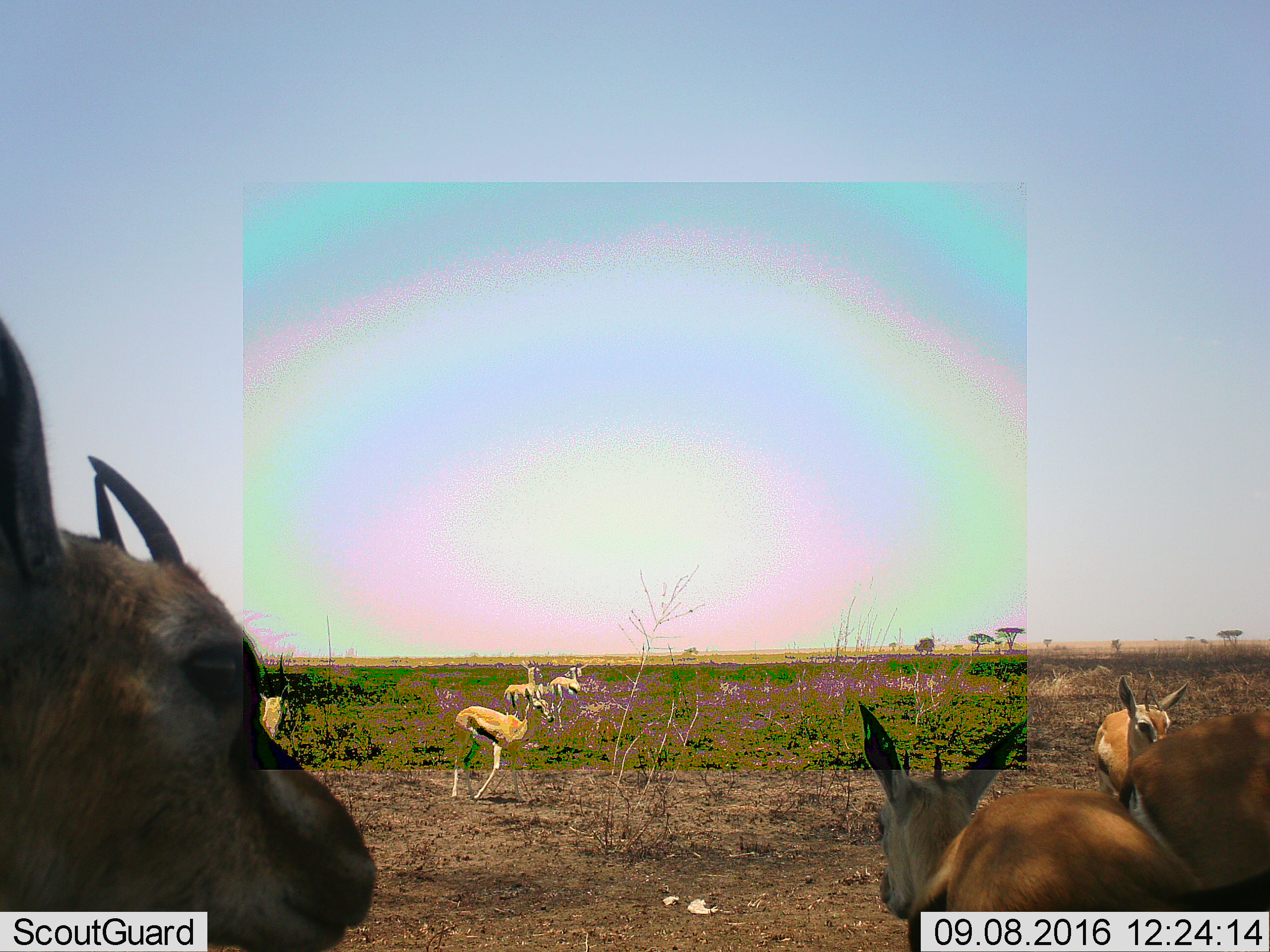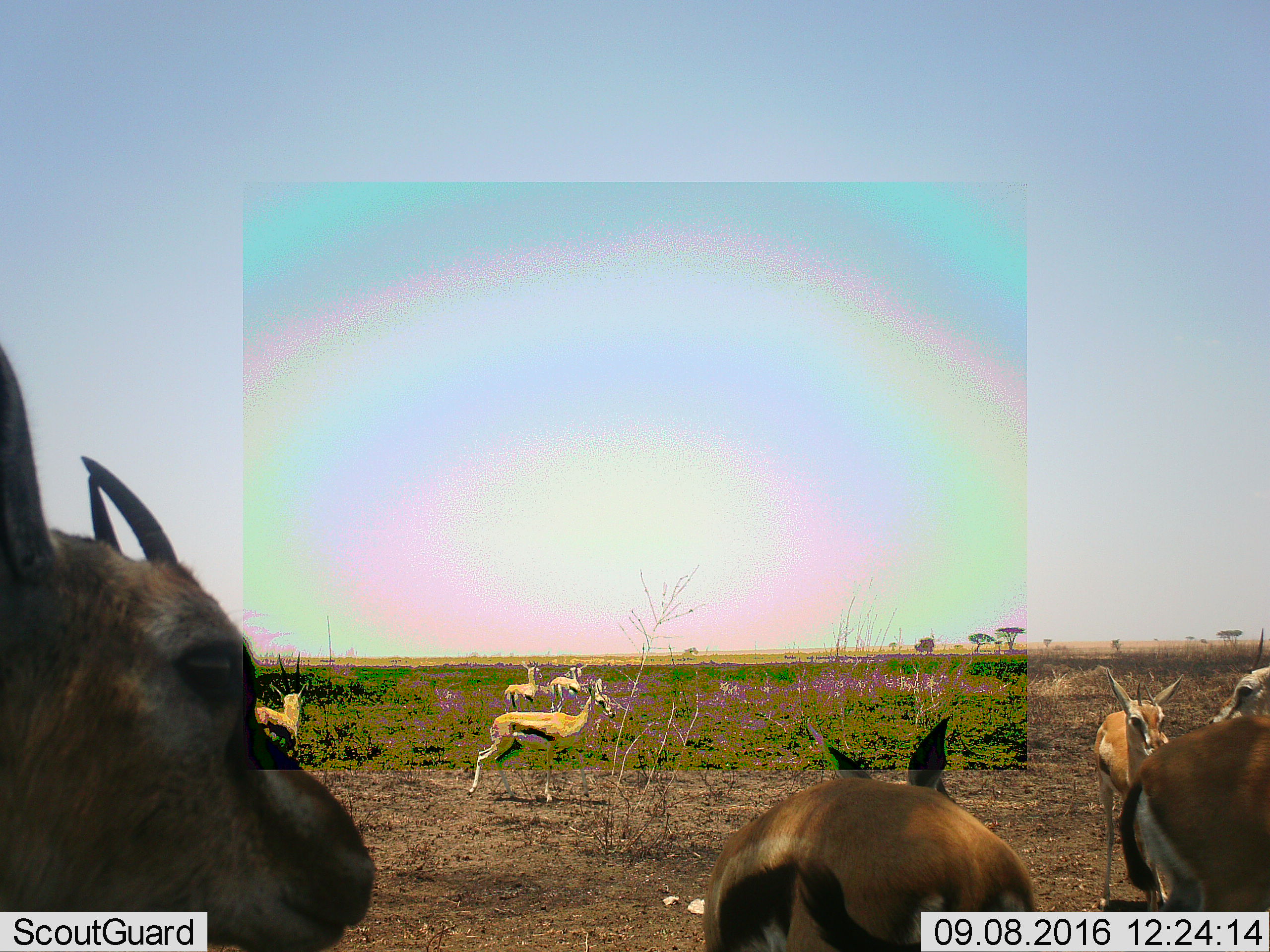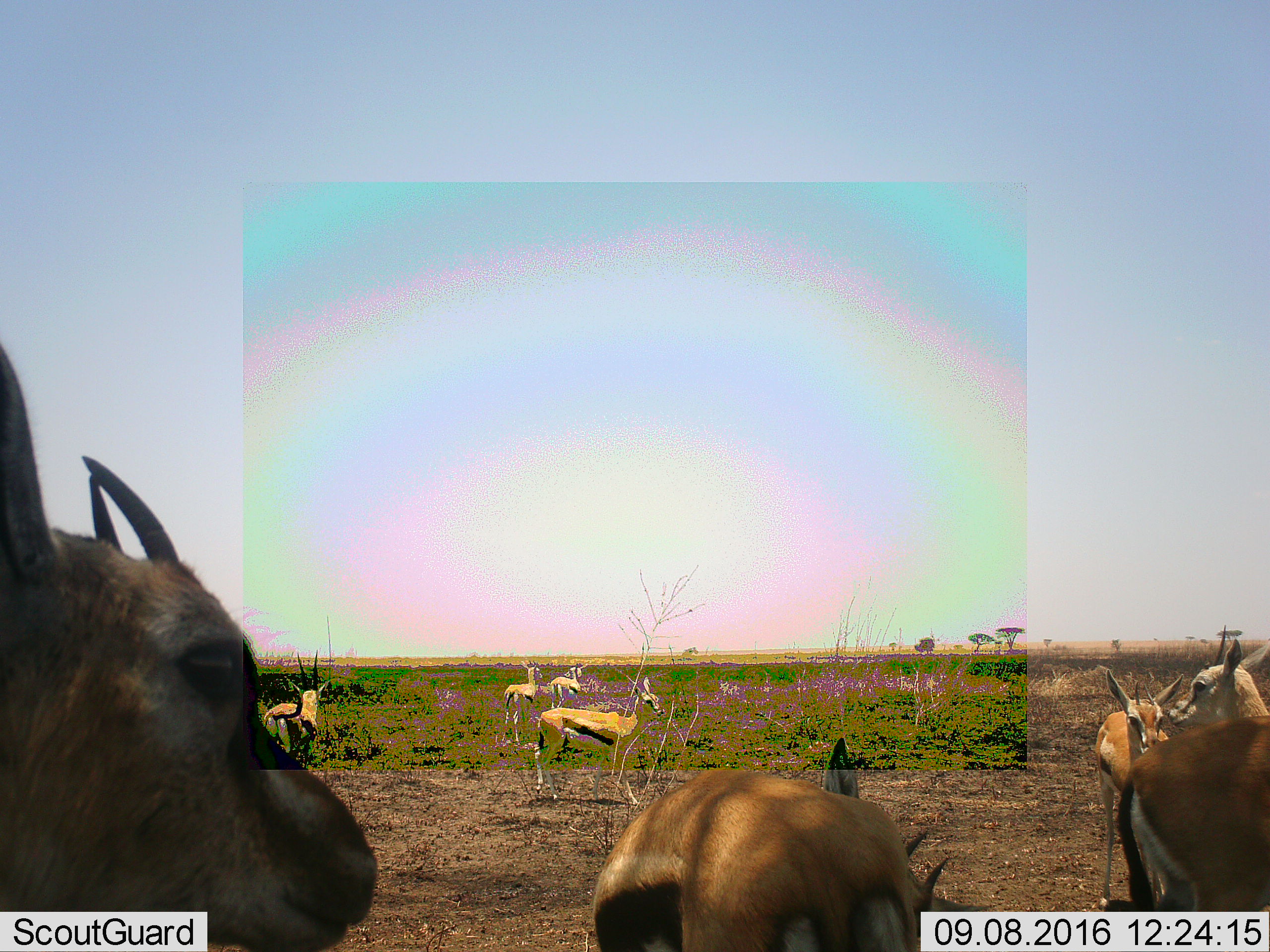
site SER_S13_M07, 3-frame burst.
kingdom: Animalia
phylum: Chordata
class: Mammalia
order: Artiodactyla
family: Bovidae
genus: Eudorcas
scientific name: Eudorcas thomsonii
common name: thomson's gazelle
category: gazellethomsons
Gazellethomsons (thomson's gazelle) (Eudorcas thomsonii), count 8. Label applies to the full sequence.